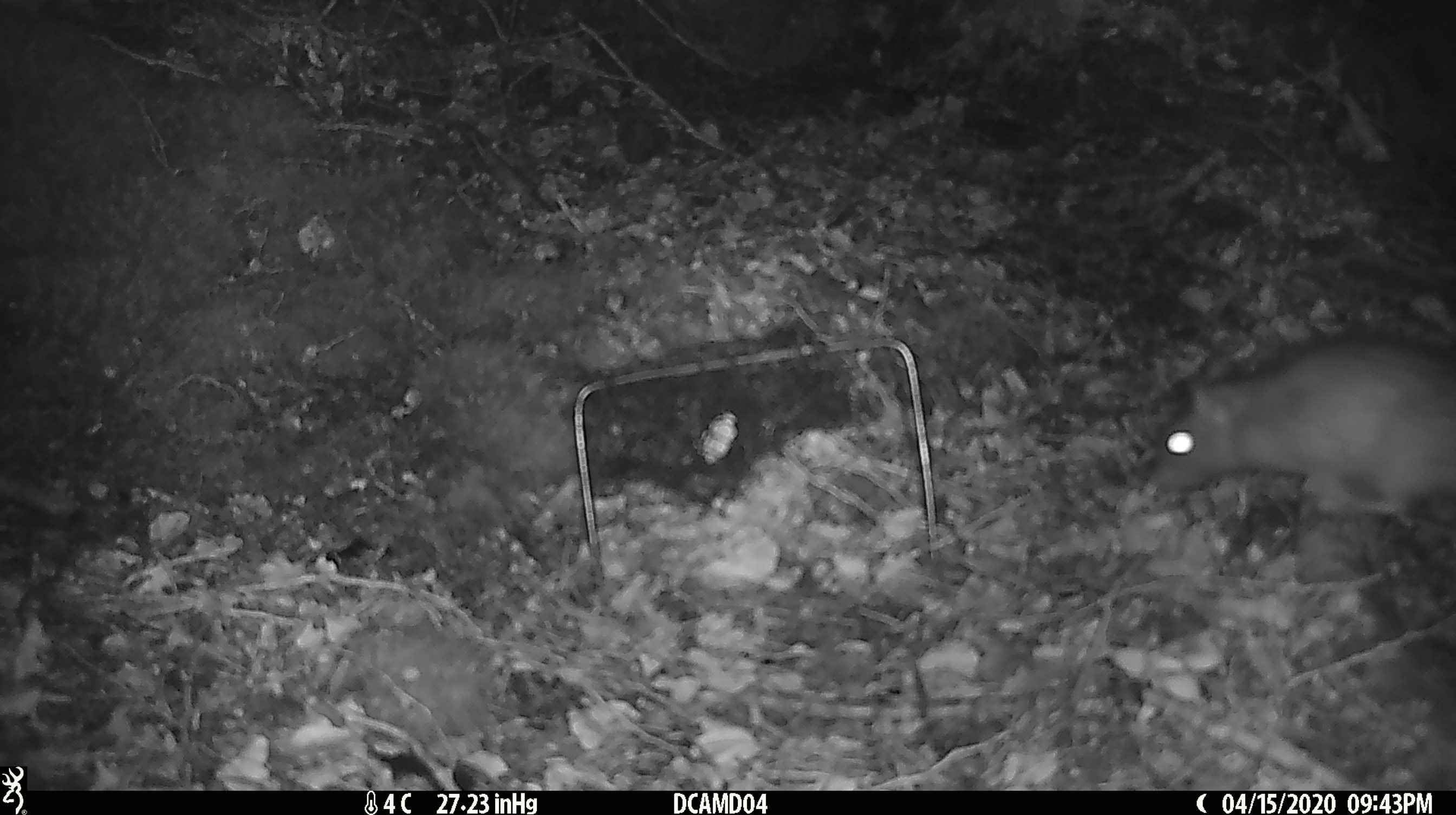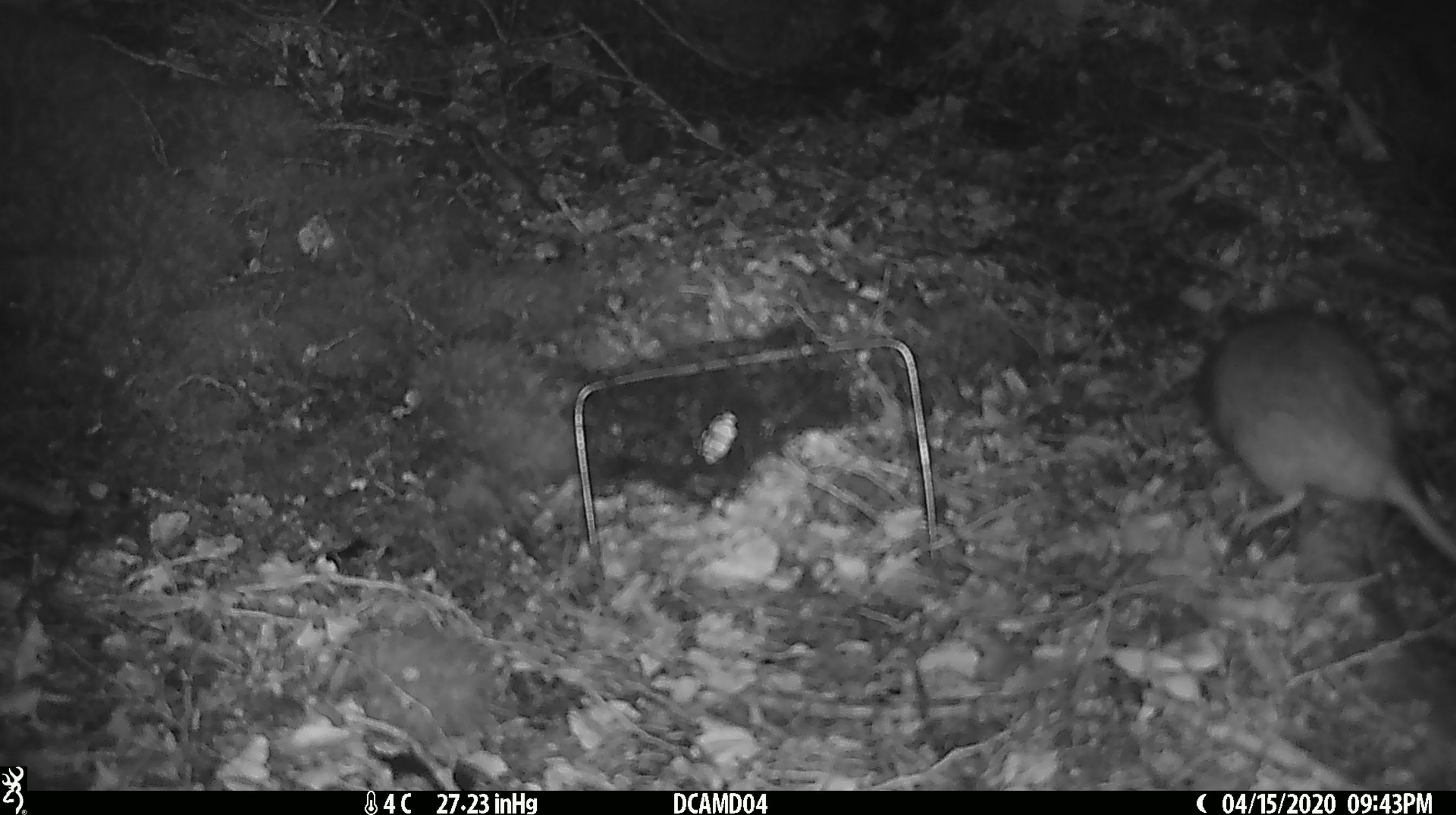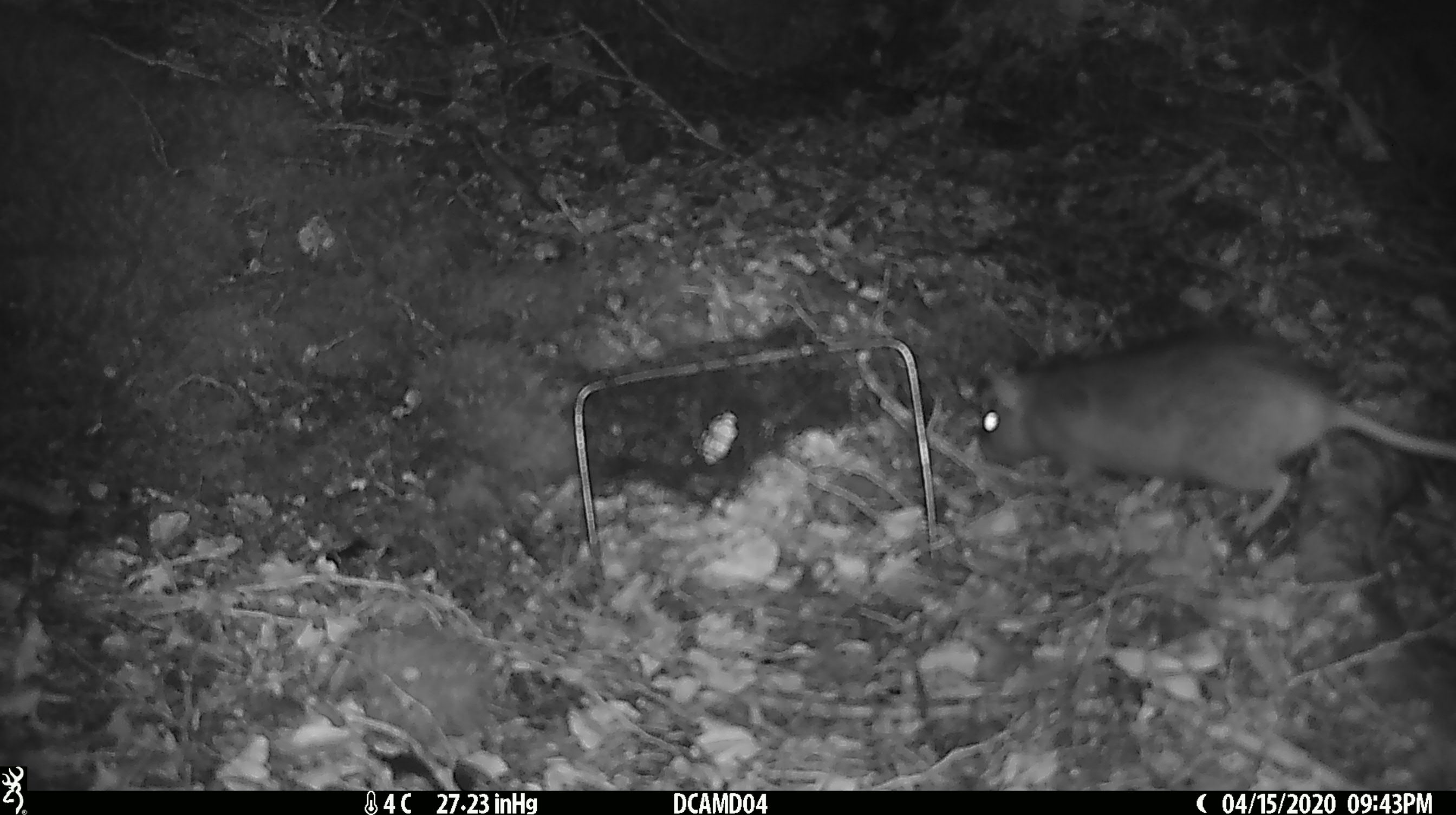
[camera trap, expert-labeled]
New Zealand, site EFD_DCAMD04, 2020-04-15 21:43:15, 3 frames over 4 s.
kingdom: Animalia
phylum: Chordata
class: Mammalia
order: Rodentia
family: Muridae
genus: Rattus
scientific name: Rattus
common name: rat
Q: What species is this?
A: Rat (Rattus).